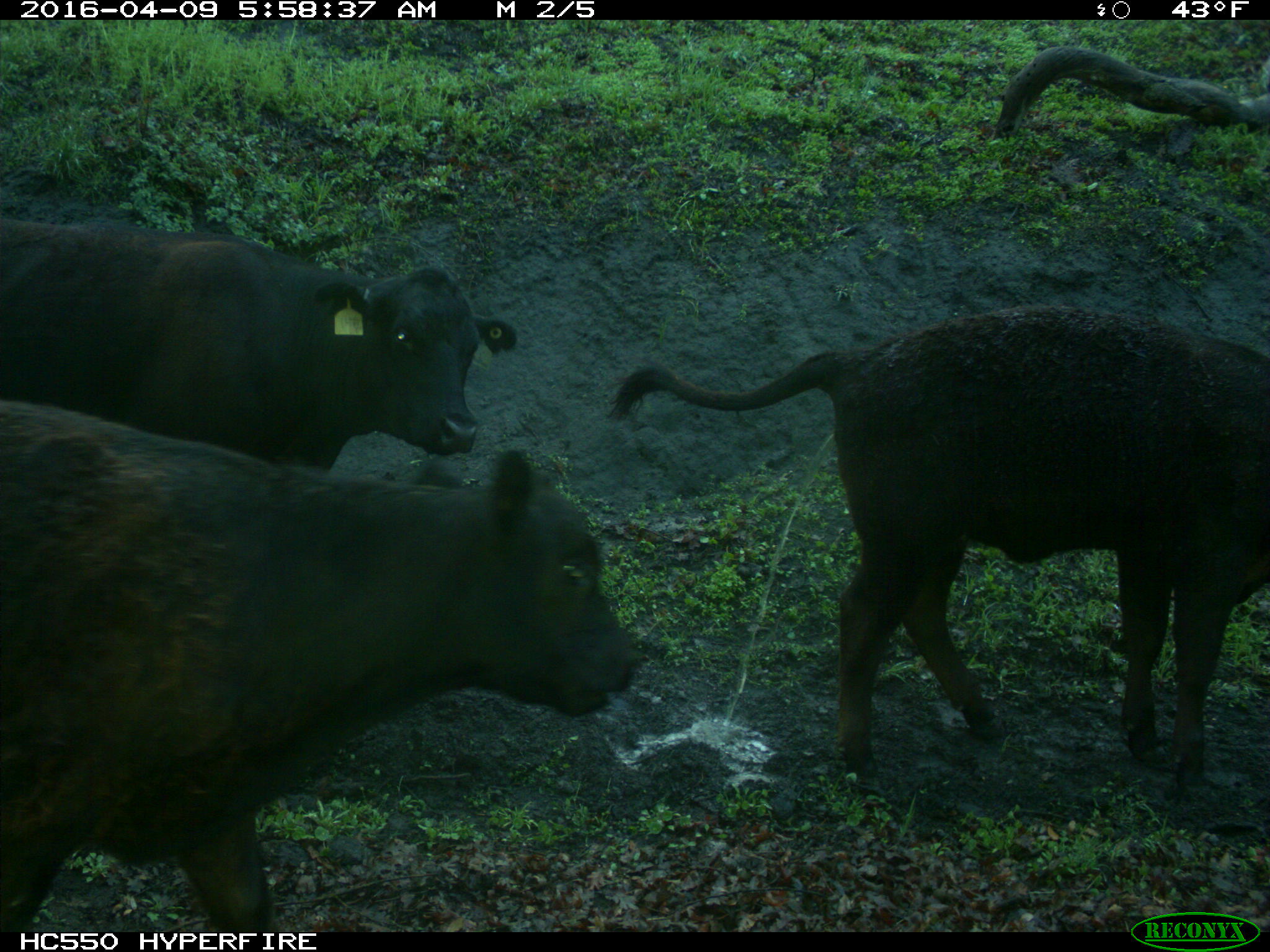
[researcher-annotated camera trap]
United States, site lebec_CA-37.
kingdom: Animalia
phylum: Chordata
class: Mammalia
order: Artiodactyla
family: Bovidae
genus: Bos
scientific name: Bos taurus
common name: domestic cow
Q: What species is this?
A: Bos taurus (domestic cow).